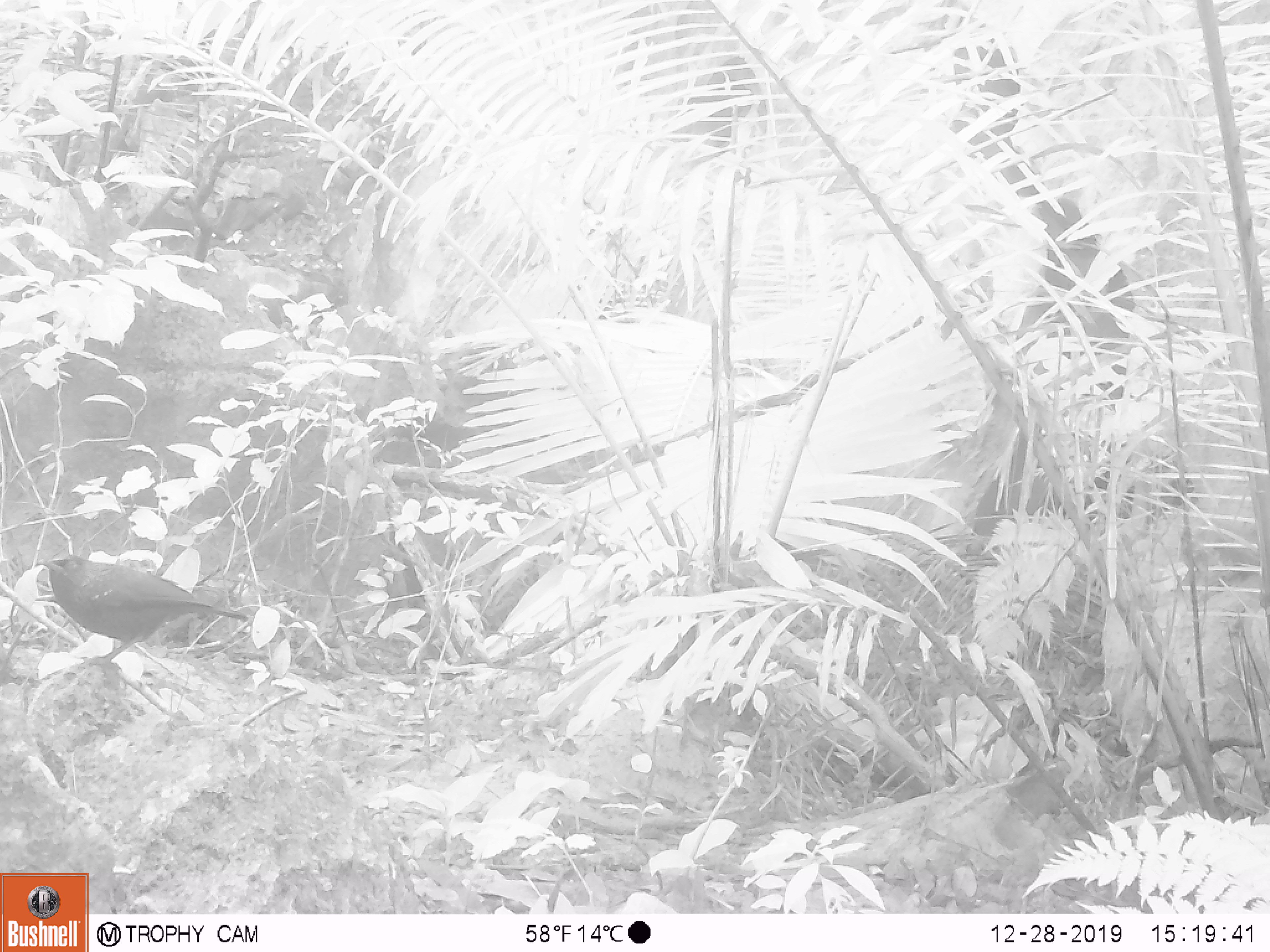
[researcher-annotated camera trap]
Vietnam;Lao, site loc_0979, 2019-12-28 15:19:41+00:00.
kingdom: Animalia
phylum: Chordata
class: Aves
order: Passeriformes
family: Muscicapidae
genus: Myophonus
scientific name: Myophonus caeruleus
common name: blue whistling thrush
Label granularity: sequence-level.